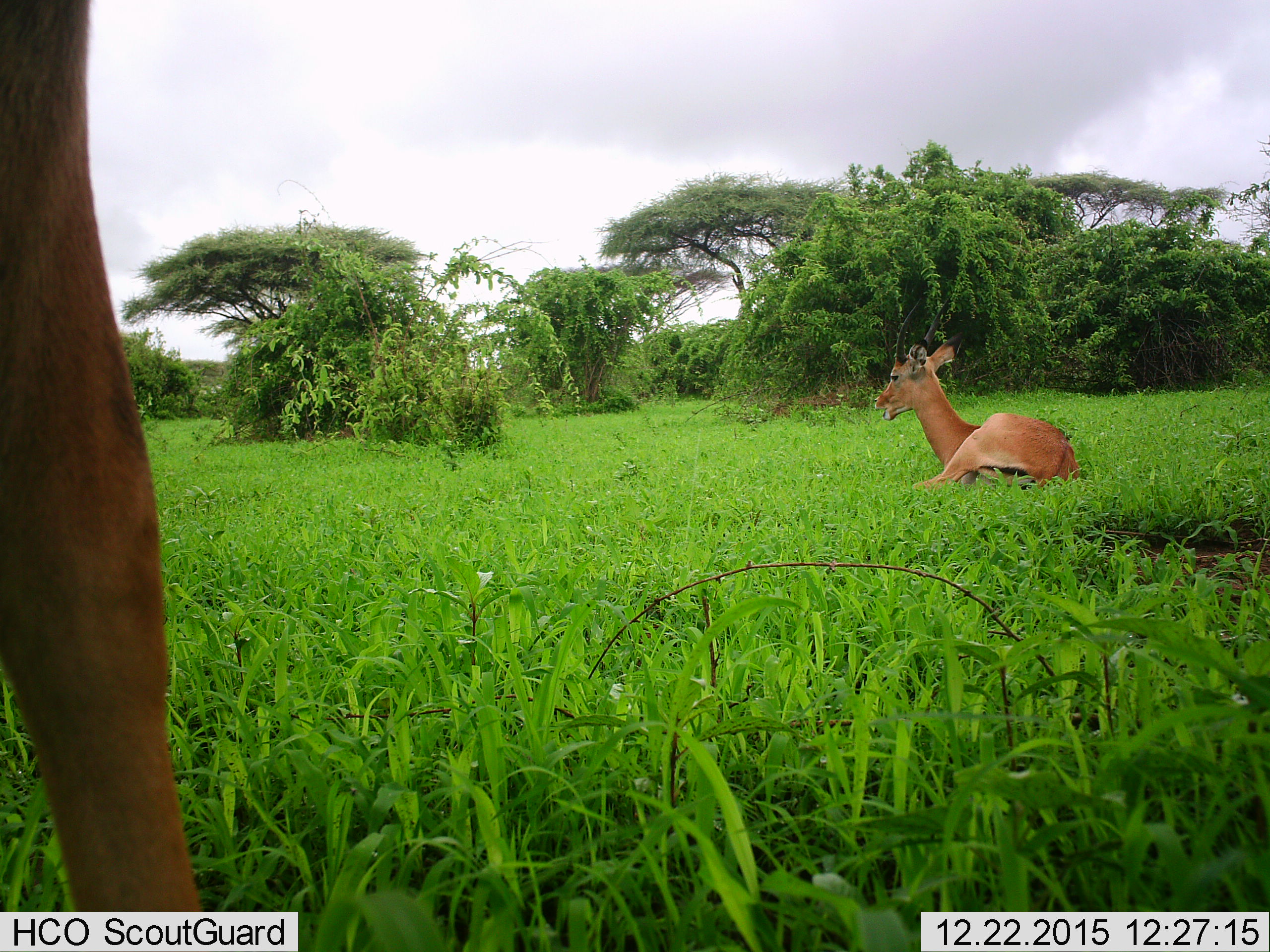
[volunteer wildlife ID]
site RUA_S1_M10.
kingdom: Animalia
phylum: Chordata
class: Mammalia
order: Artiodactyla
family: Bovidae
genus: Aepyceros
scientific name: Aepyceros melampus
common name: impala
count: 2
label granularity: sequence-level